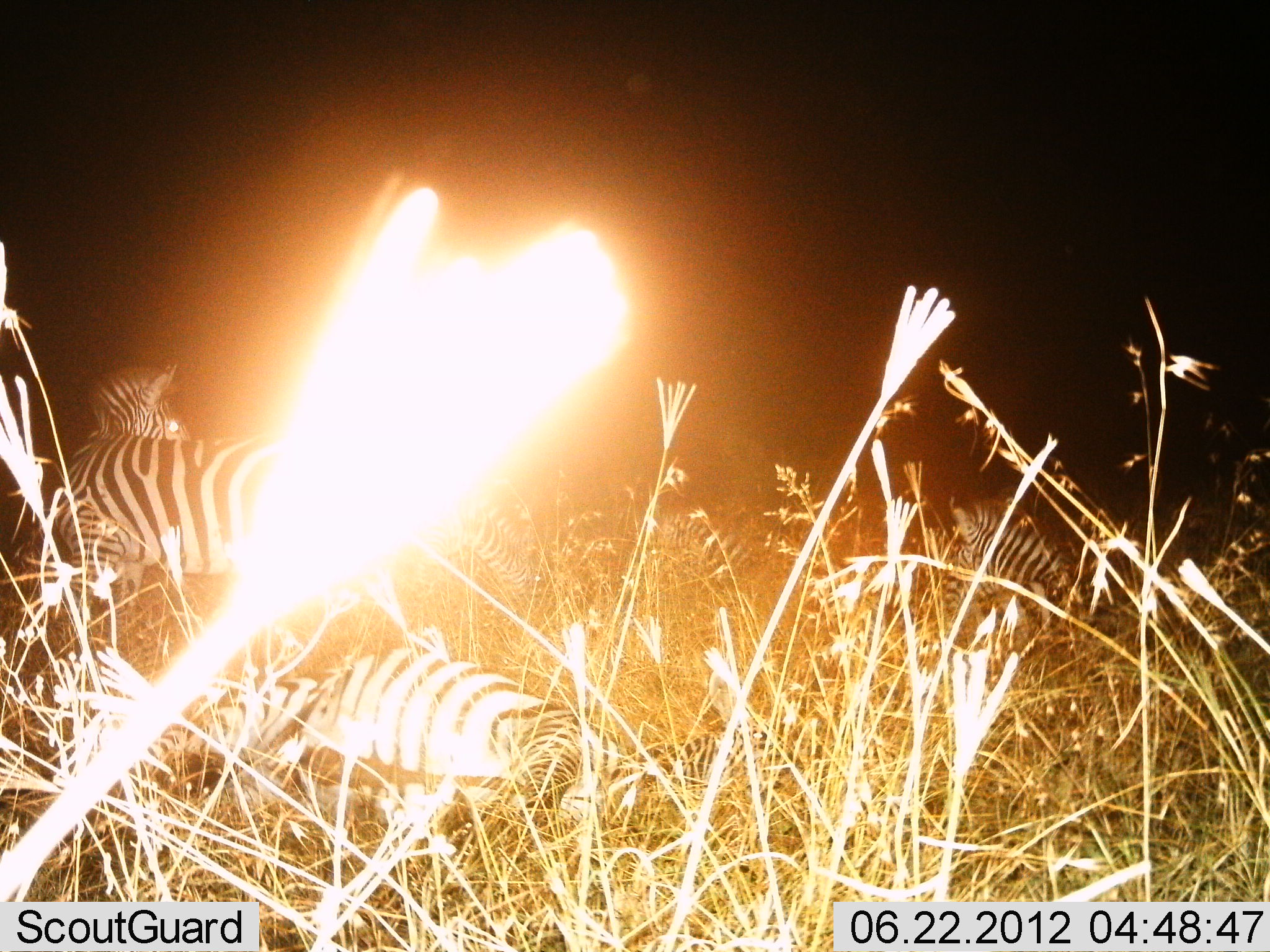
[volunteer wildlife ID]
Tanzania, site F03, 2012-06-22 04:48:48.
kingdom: Animalia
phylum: Chordata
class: Mammalia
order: Perissodactyla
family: Equidae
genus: Equus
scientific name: Equus quagga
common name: plains zebra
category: zebra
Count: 4.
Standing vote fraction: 73%.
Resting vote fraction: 91%.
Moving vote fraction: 9%.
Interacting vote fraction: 0%.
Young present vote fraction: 0%.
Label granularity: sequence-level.